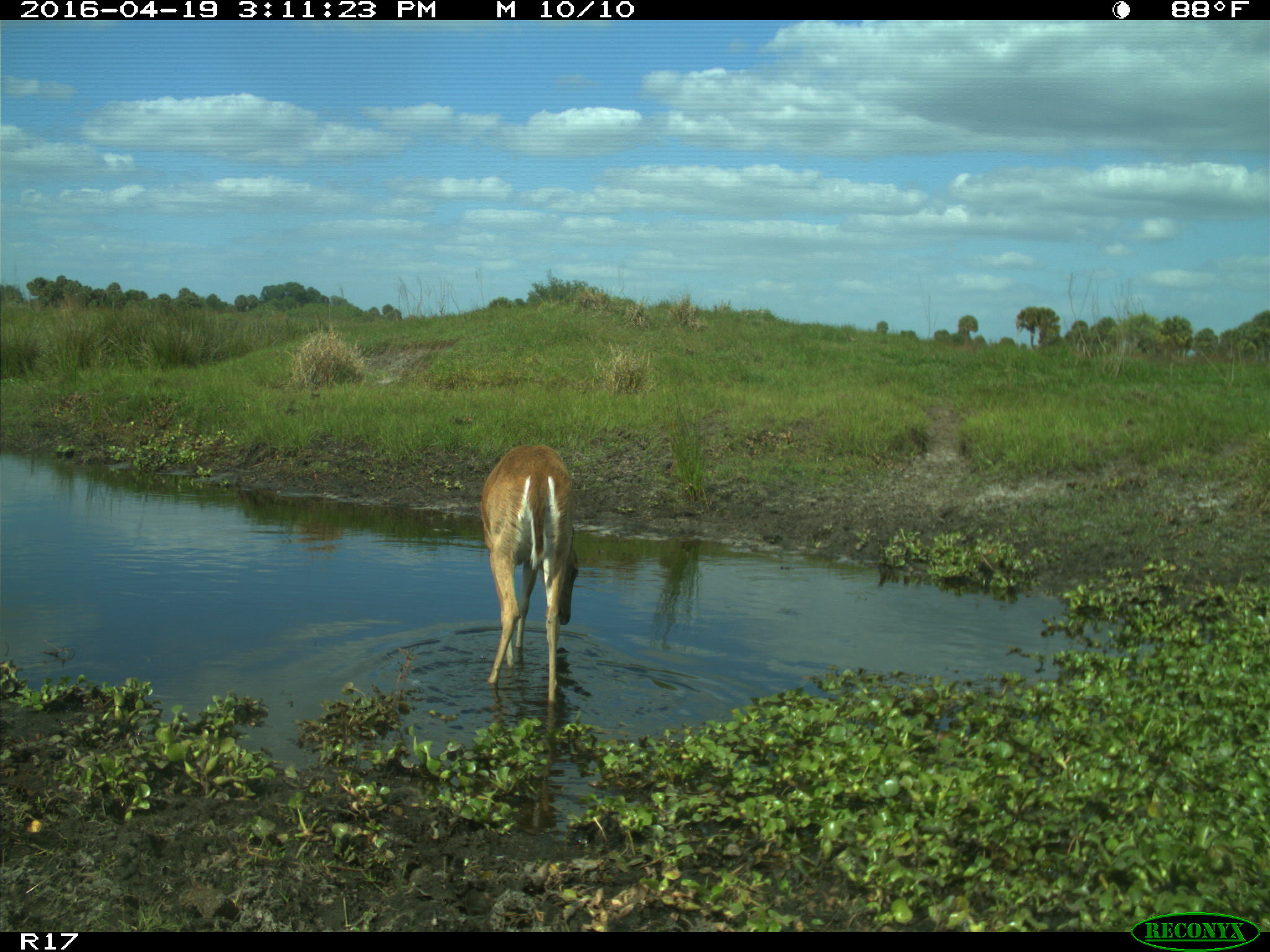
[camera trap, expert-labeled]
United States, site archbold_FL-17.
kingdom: Animalia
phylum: Chordata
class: Mammalia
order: Artiodactyla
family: Cervidae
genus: Odocoileus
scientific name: Odocoileus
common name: deer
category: unidentified deer